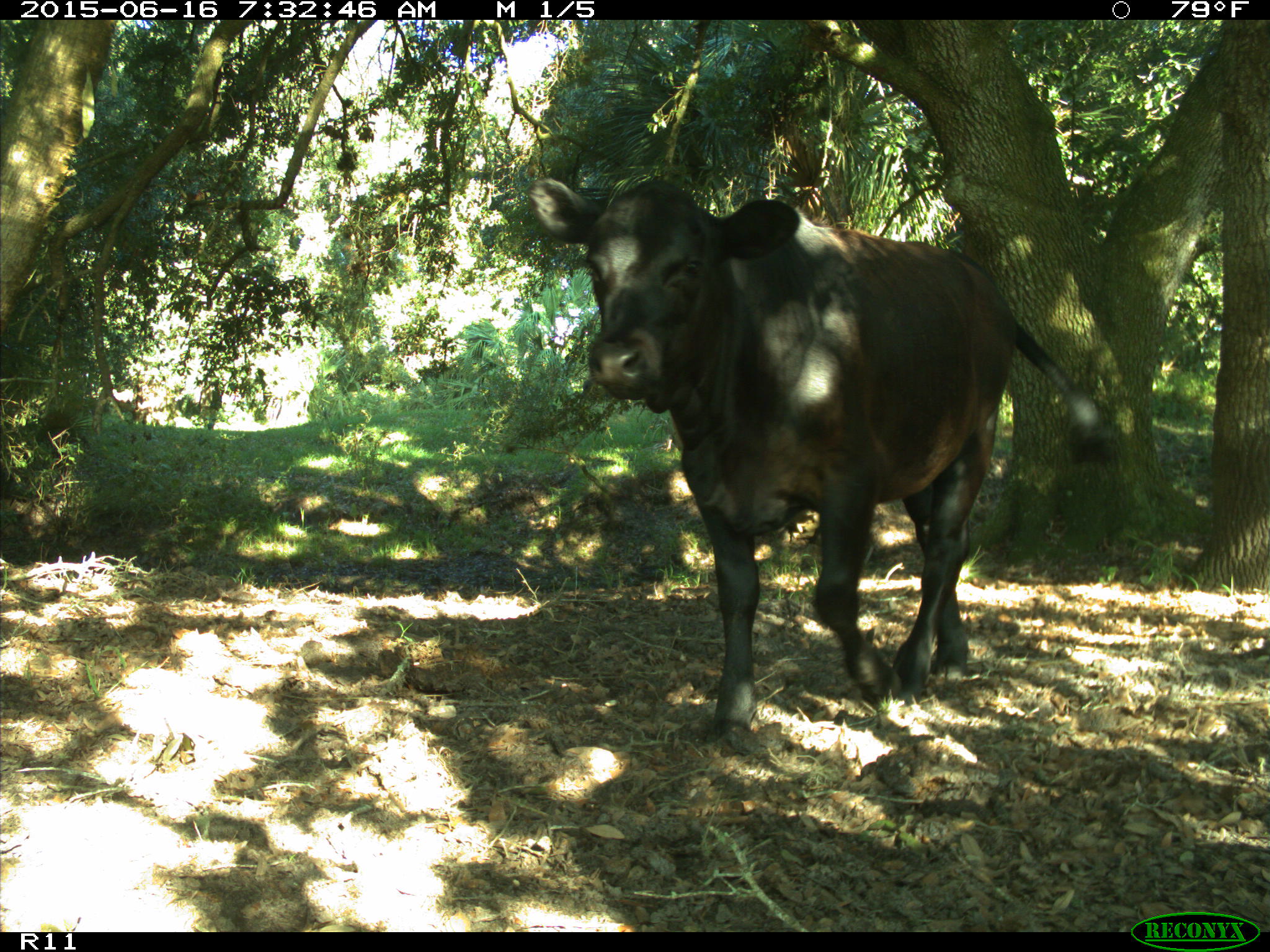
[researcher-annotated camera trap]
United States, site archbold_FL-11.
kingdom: Animalia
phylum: Chordata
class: Mammalia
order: Artiodactyla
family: Bovidae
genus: Bos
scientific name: Bos taurus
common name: domestic cow